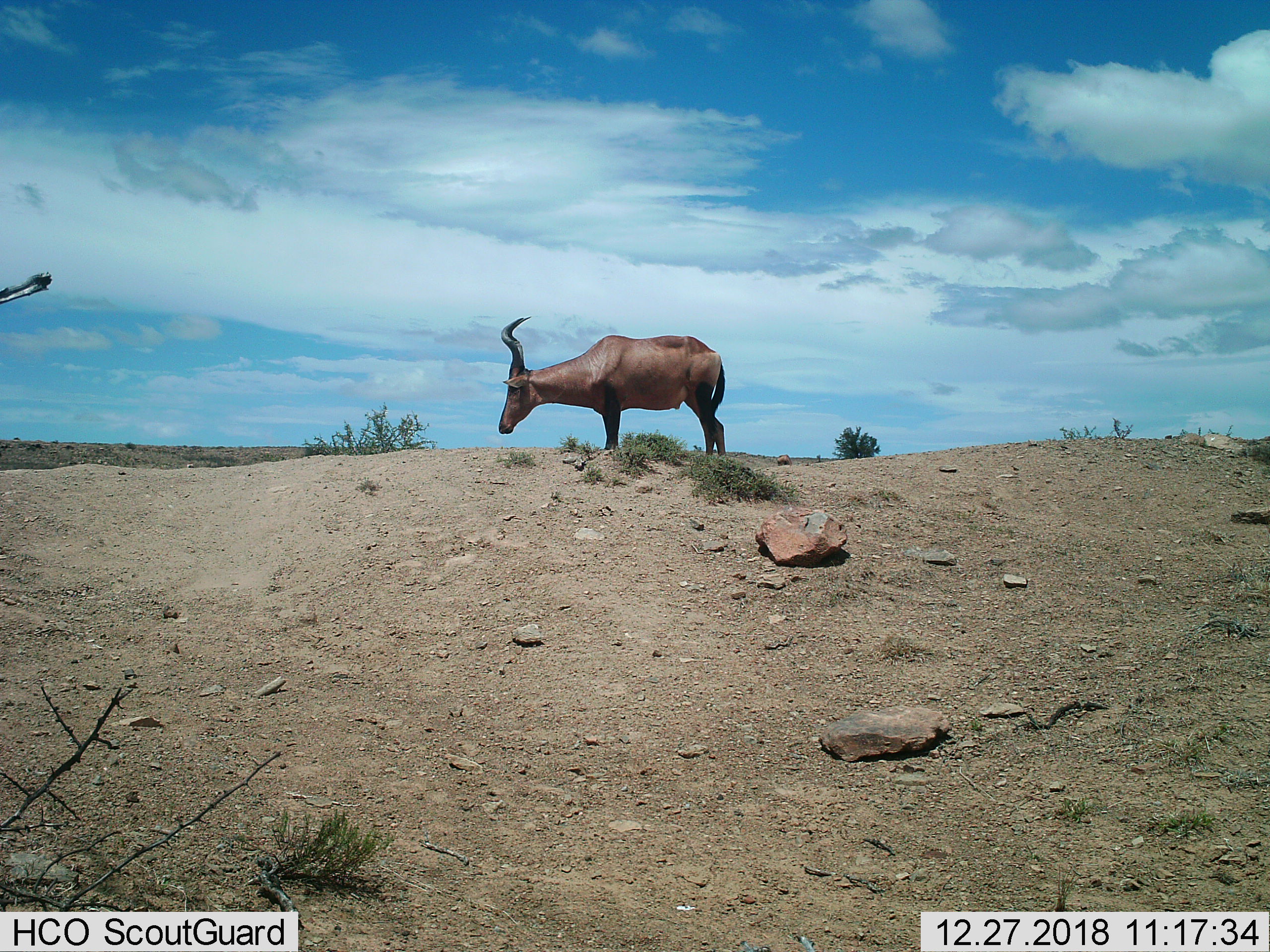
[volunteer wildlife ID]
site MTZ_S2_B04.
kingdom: Animalia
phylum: Chordata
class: Mammalia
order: Artiodactyla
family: Bovidae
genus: Alcelaphus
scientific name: Alcelaphus buselaphus caama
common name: red hartebeest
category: hartebeestred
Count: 1.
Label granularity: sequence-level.